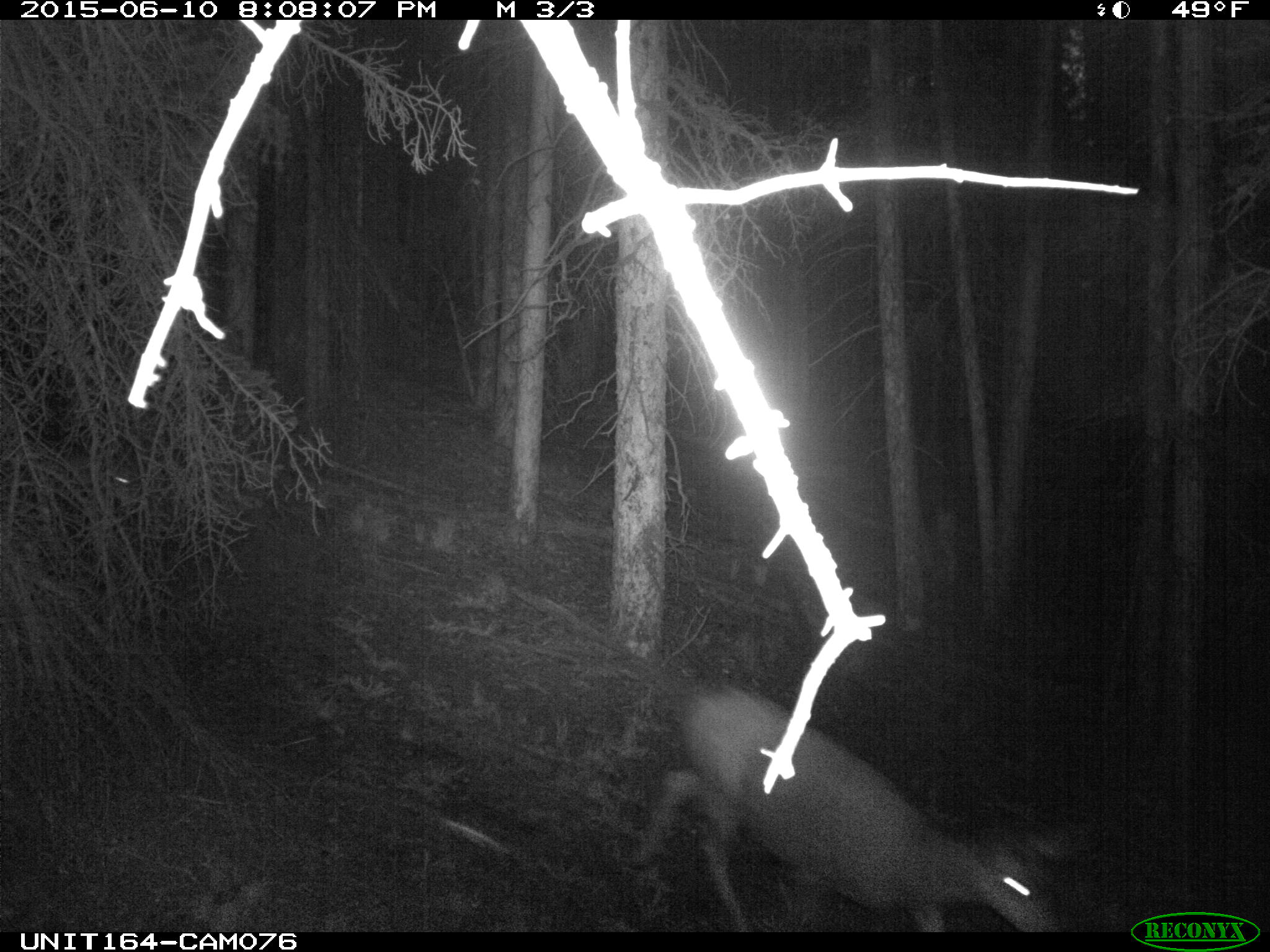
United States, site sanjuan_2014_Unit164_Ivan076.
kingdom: Animalia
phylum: Chordata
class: Mammalia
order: Artiodactyla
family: Cervidae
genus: Odocoileus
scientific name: Odocoileus hemionus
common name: mule deer